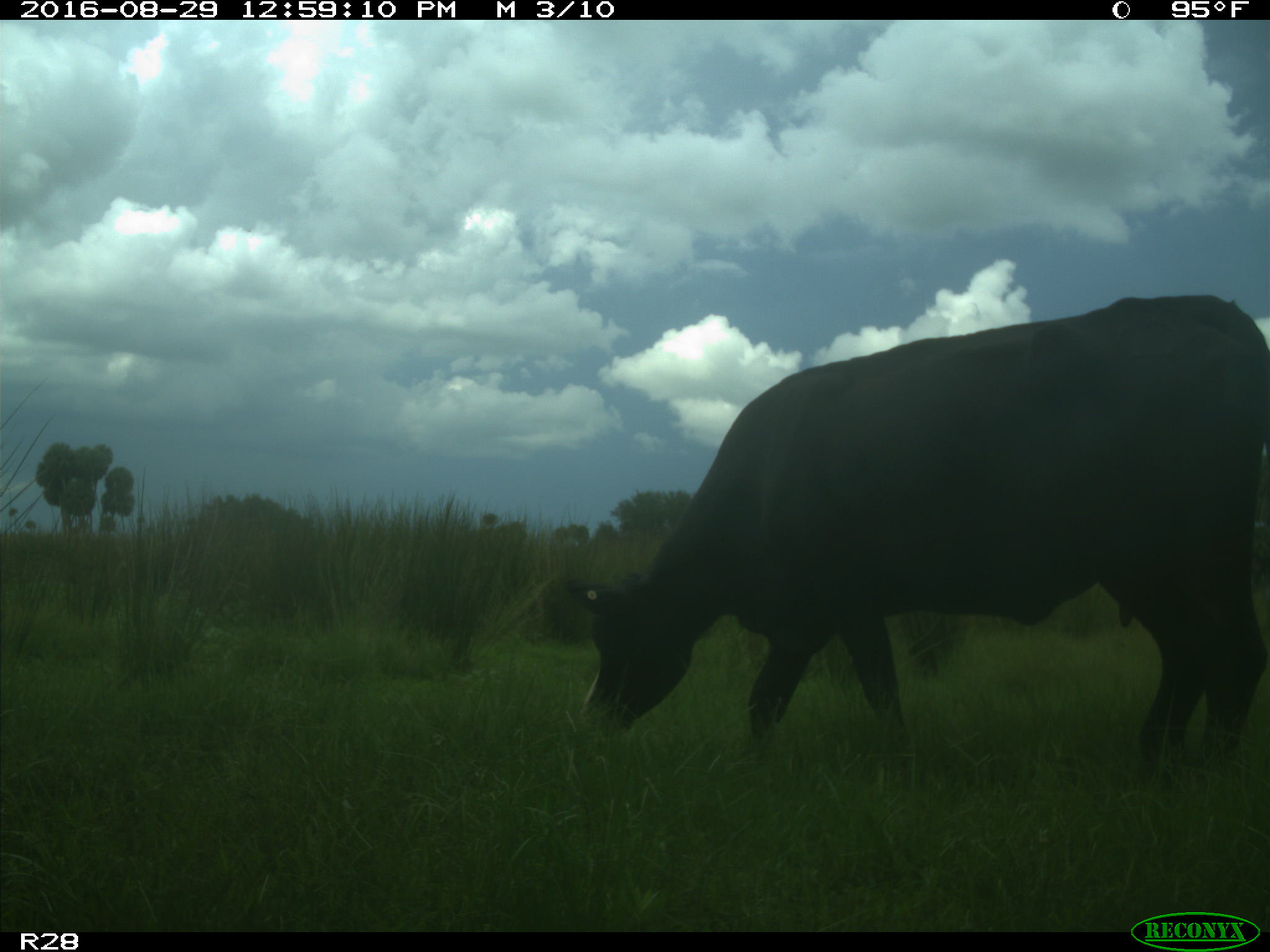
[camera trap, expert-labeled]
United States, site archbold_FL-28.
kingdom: Animalia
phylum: Chordata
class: Mammalia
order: Artiodactyla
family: Bovidae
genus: Bos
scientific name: Bos taurus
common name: domestic cow